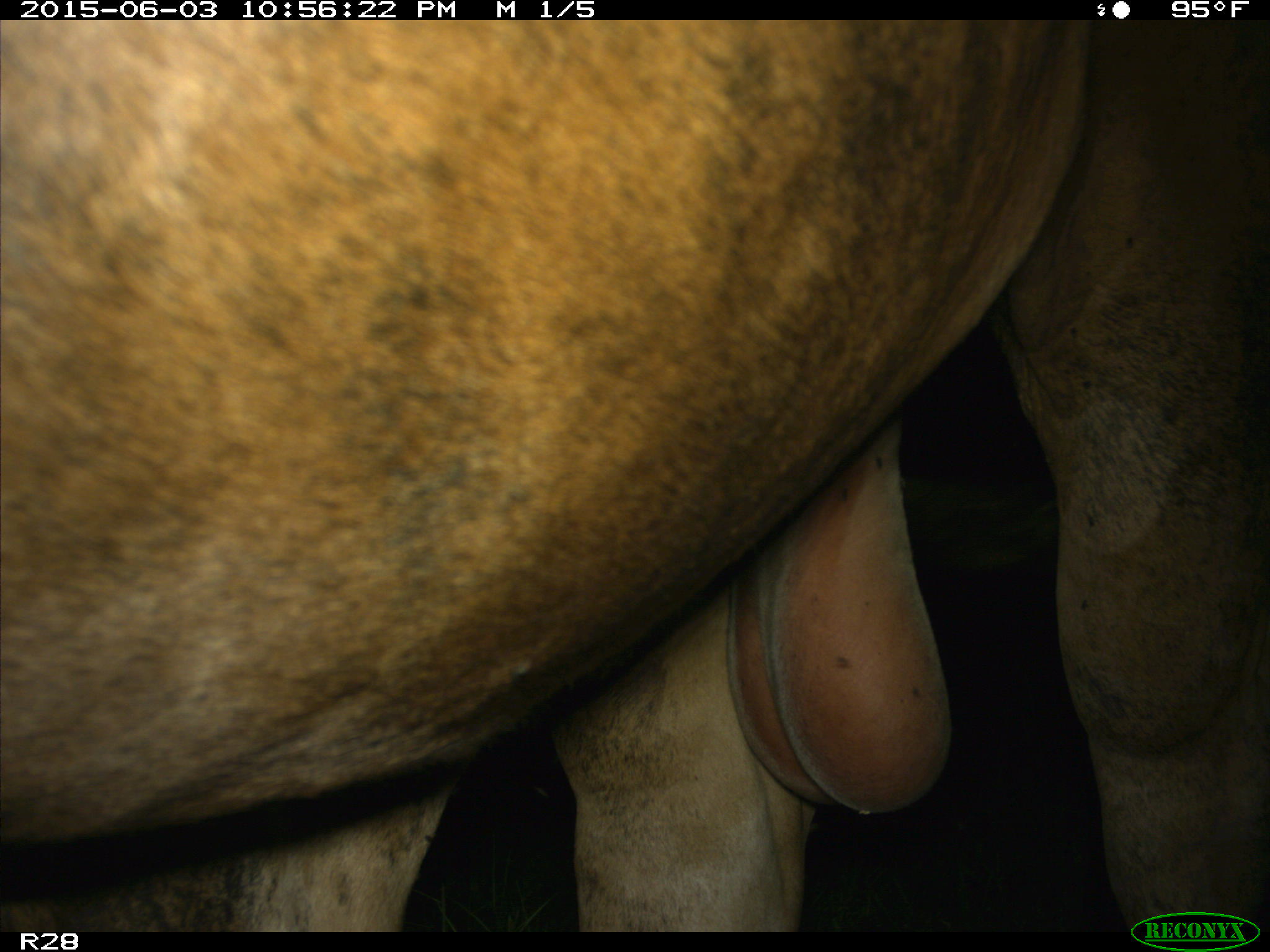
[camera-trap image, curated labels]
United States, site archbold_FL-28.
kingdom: Animalia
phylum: Chordata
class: Mammalia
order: Artiodactyla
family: Bovidae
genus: Bos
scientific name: Bos taurus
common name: domestic cow